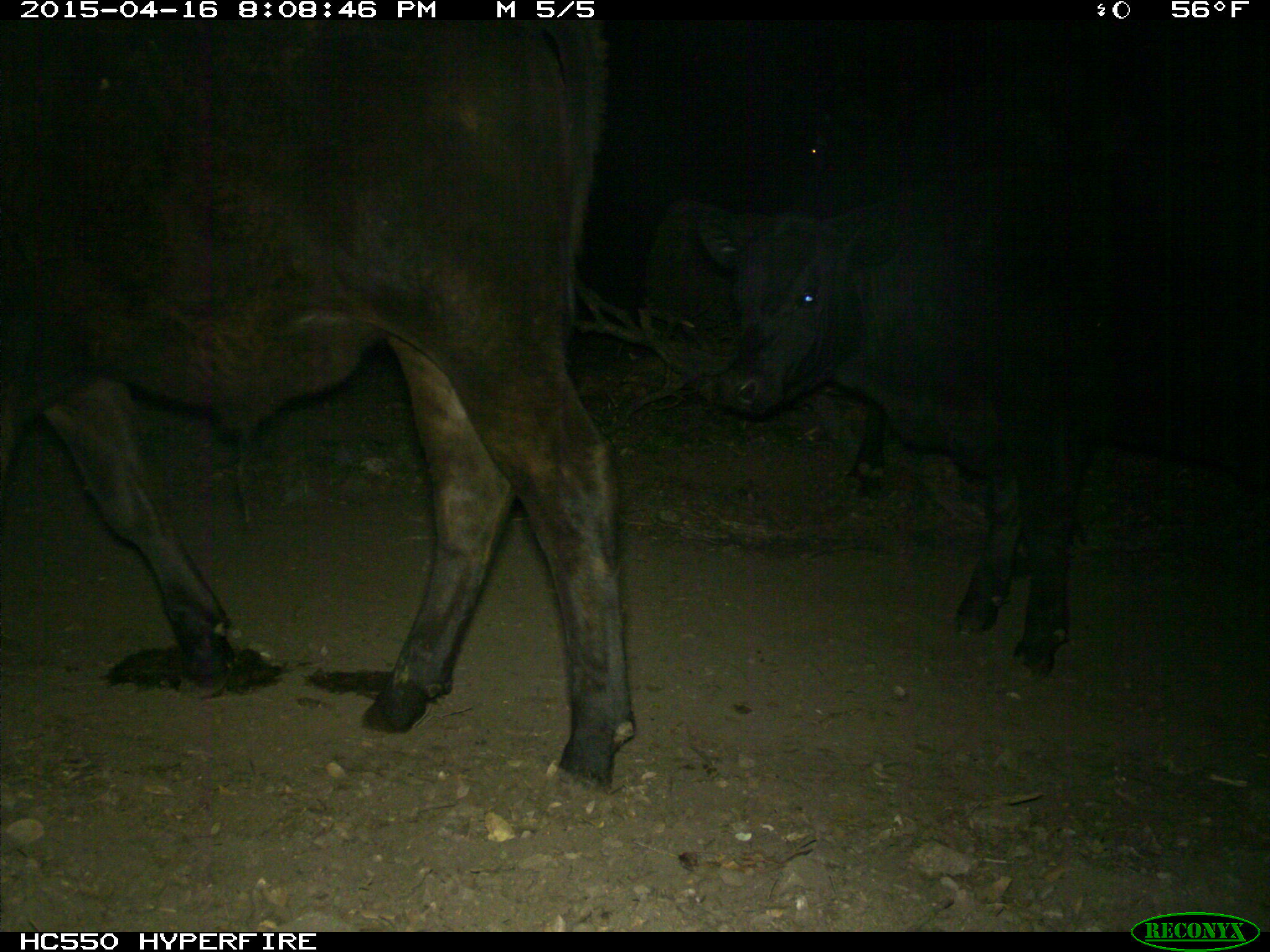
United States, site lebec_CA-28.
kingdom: Animalia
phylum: Chordata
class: Mammalia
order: Artiodactyla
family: Bovidae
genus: Bos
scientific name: Bos taurus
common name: domestic cow